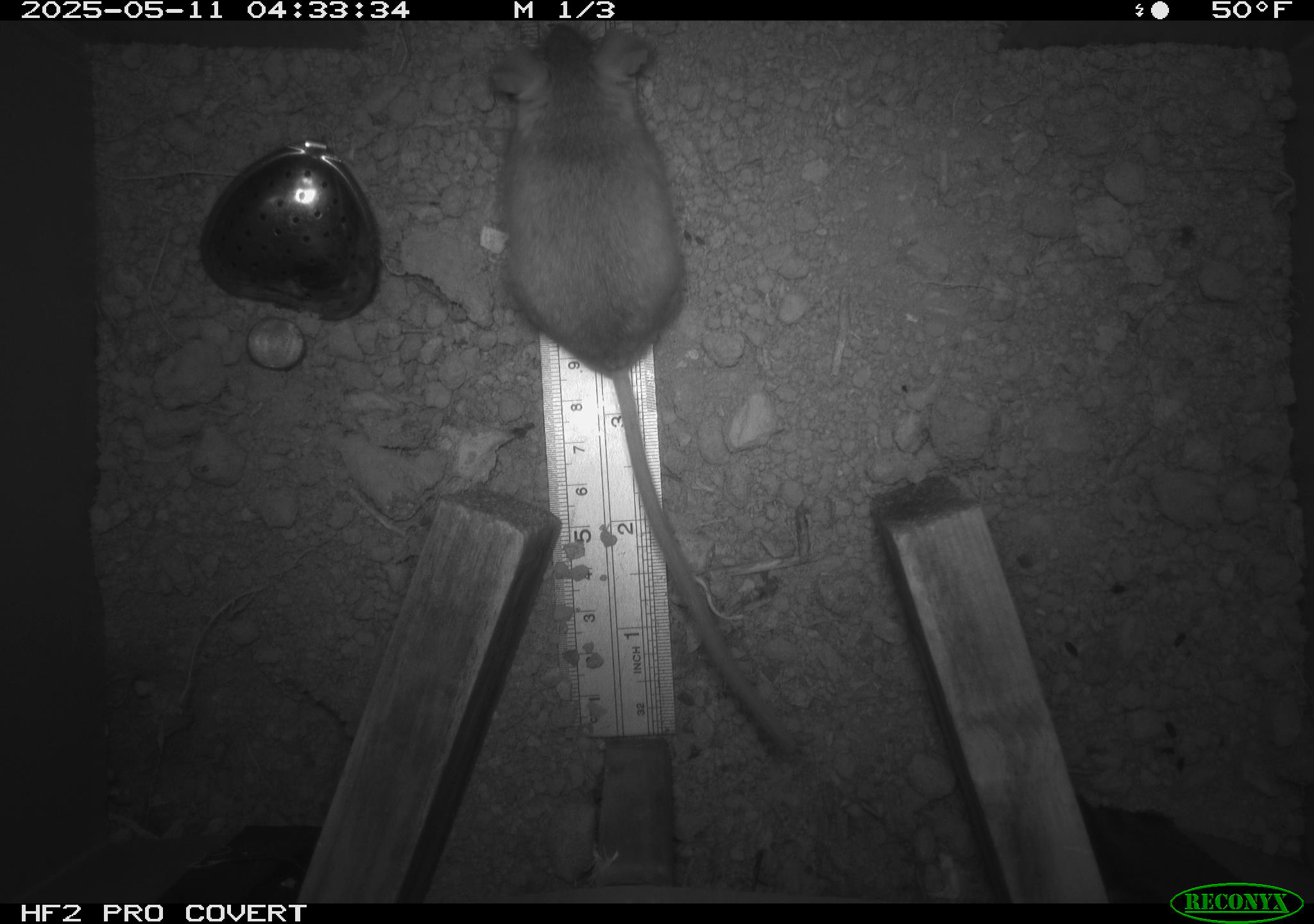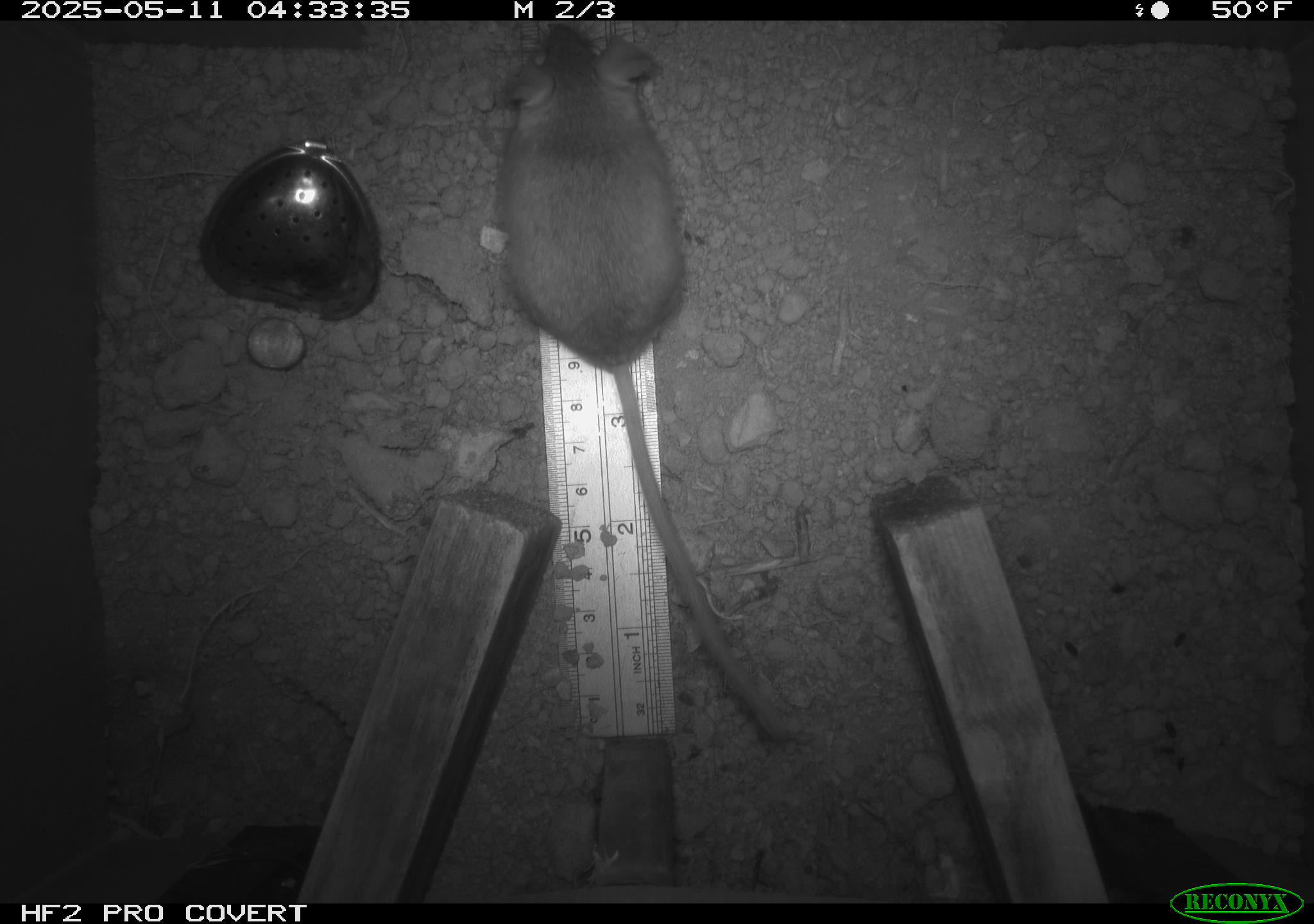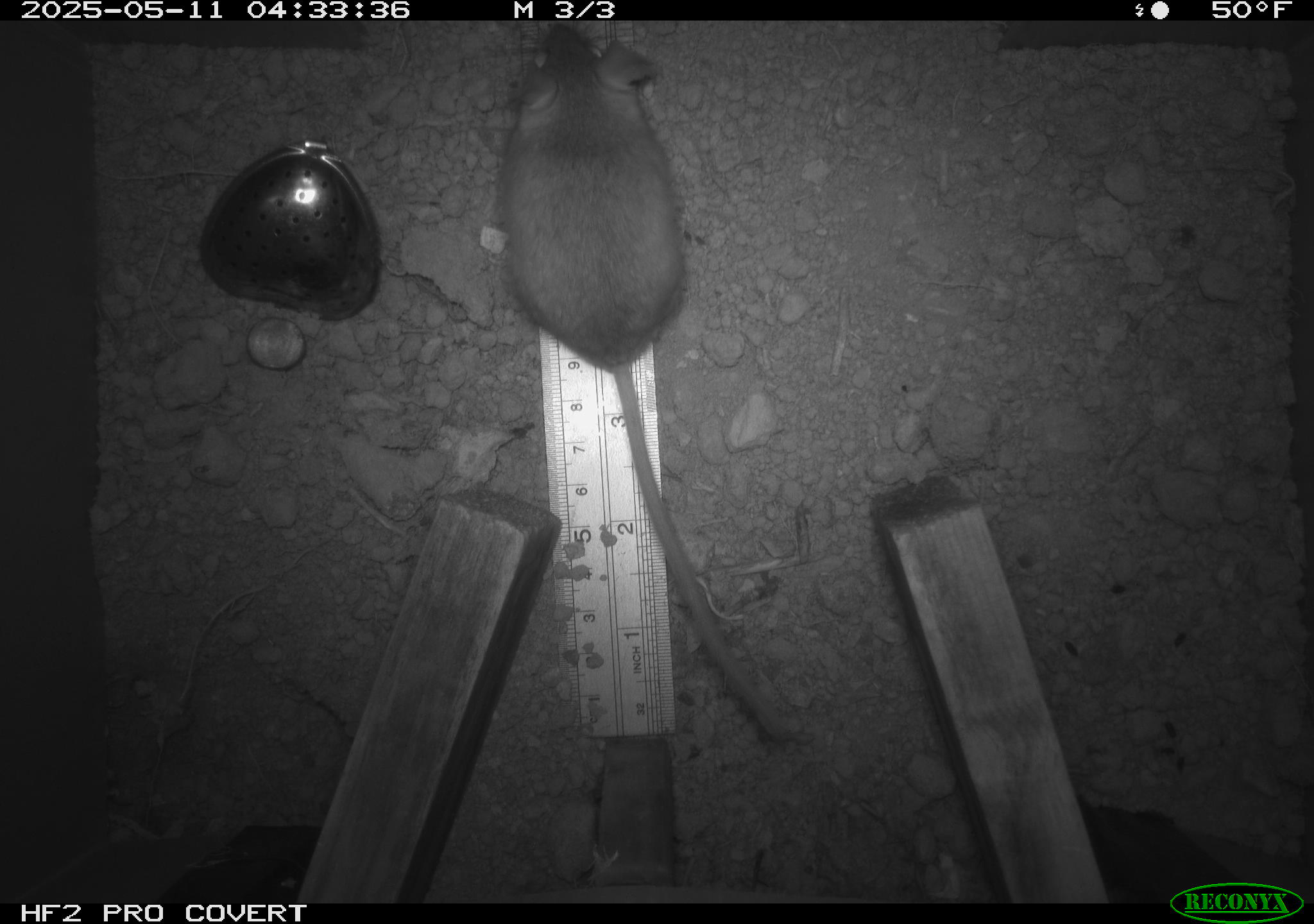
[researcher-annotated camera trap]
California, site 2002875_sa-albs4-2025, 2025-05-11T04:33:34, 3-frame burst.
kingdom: Animalia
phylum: Chordata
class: Mammalia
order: Rodentia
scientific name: Rodentia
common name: mouse species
Mouse species (Rodentia).